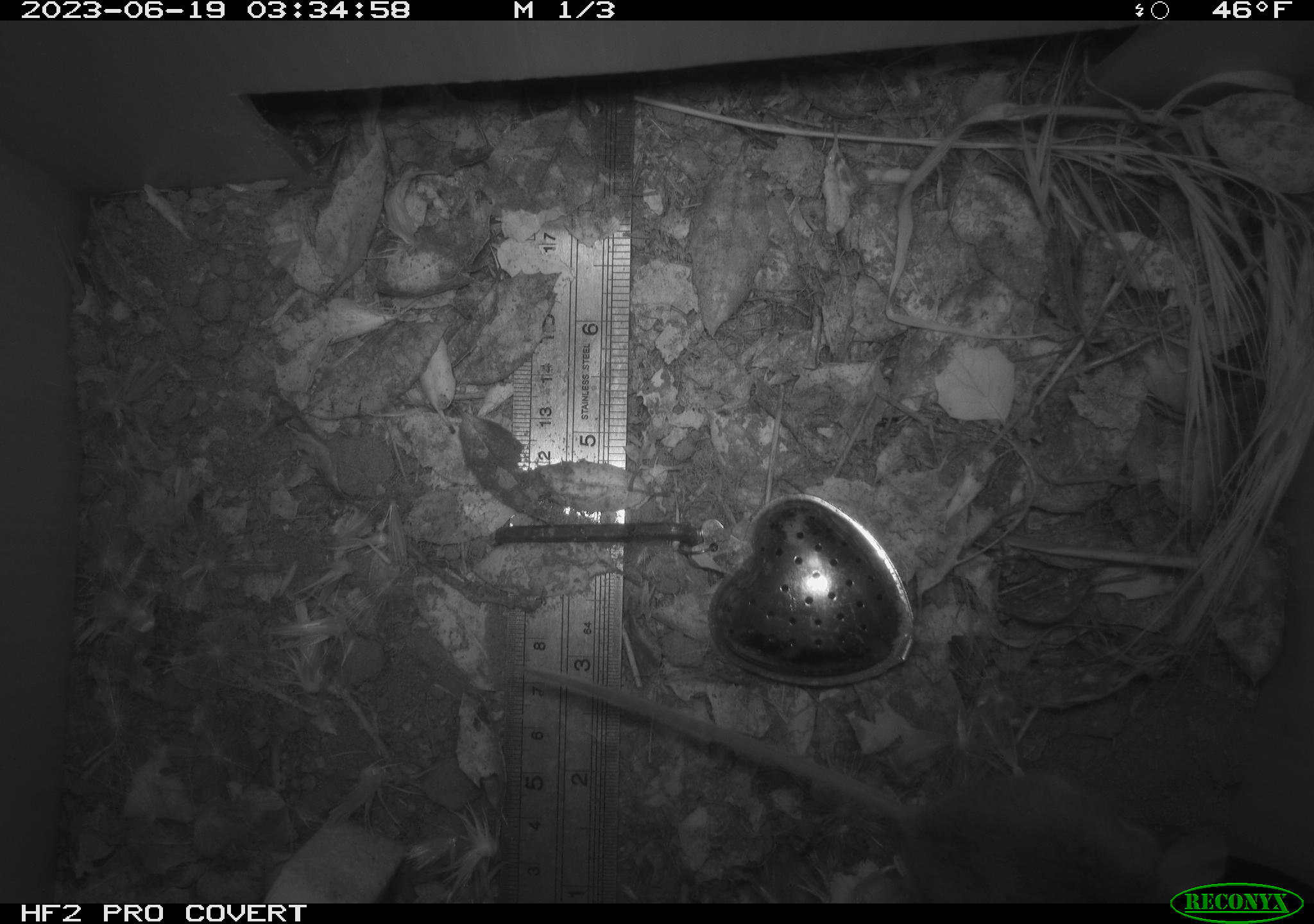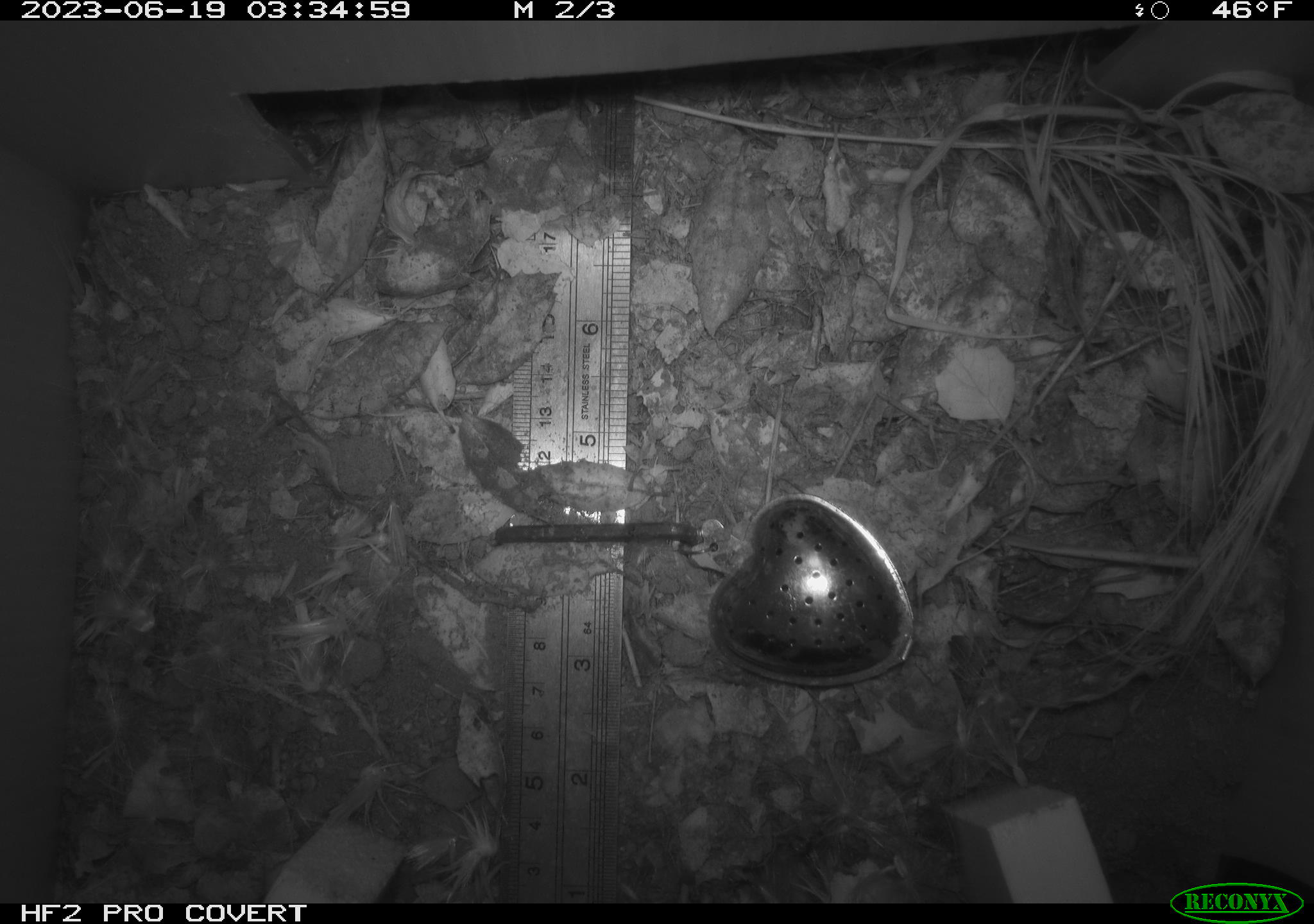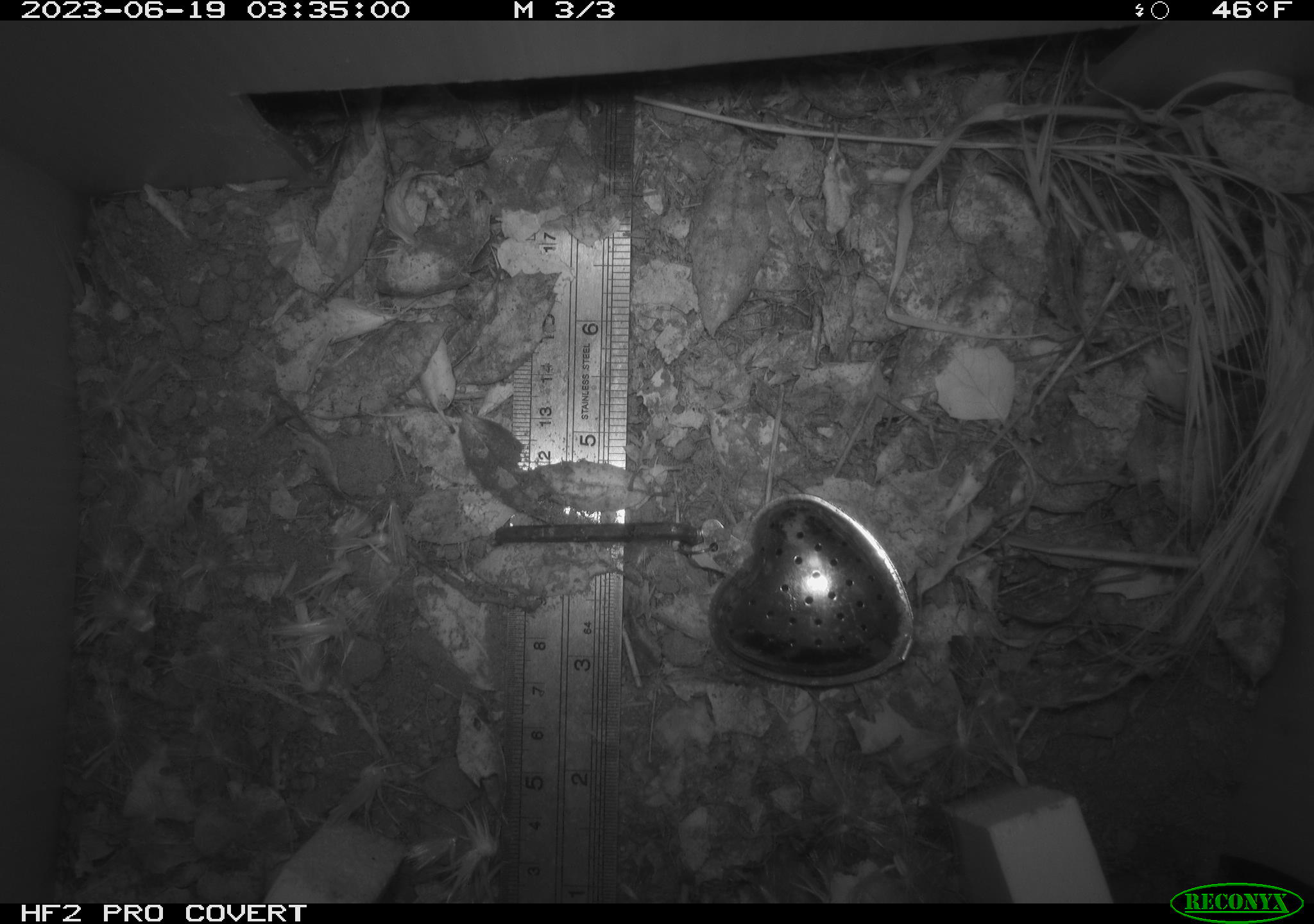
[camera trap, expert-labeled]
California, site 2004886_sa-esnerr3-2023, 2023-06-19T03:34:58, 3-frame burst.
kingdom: Animalia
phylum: Chordata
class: Mammalia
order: Rodentia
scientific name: Rodentia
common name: mouse species